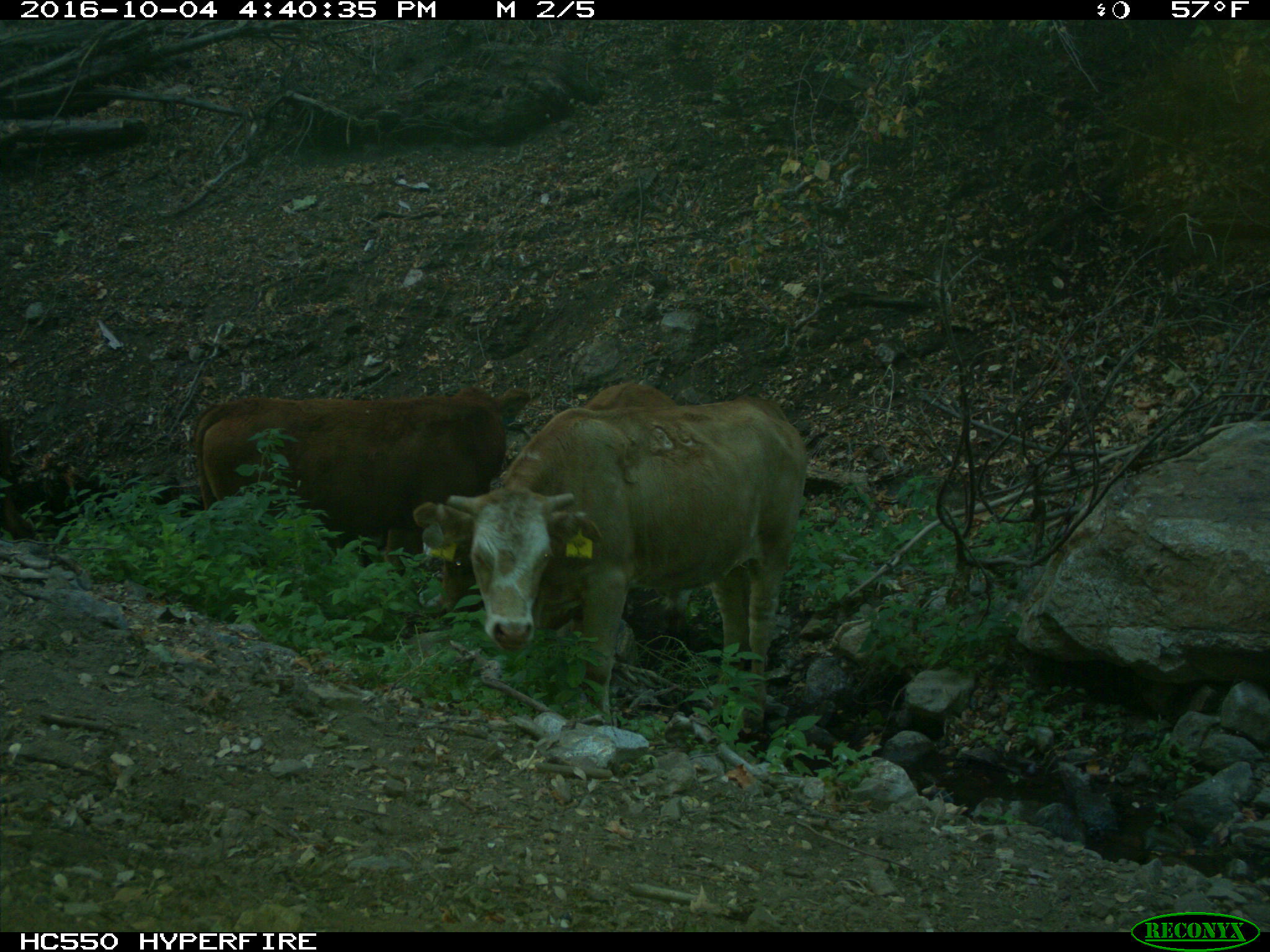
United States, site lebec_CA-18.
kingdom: Animalia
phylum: Chordata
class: Mammalia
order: Artiodactyla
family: Bovidae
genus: Bos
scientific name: Bos taurus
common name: domestic cow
Bos taurus (domestic cow).